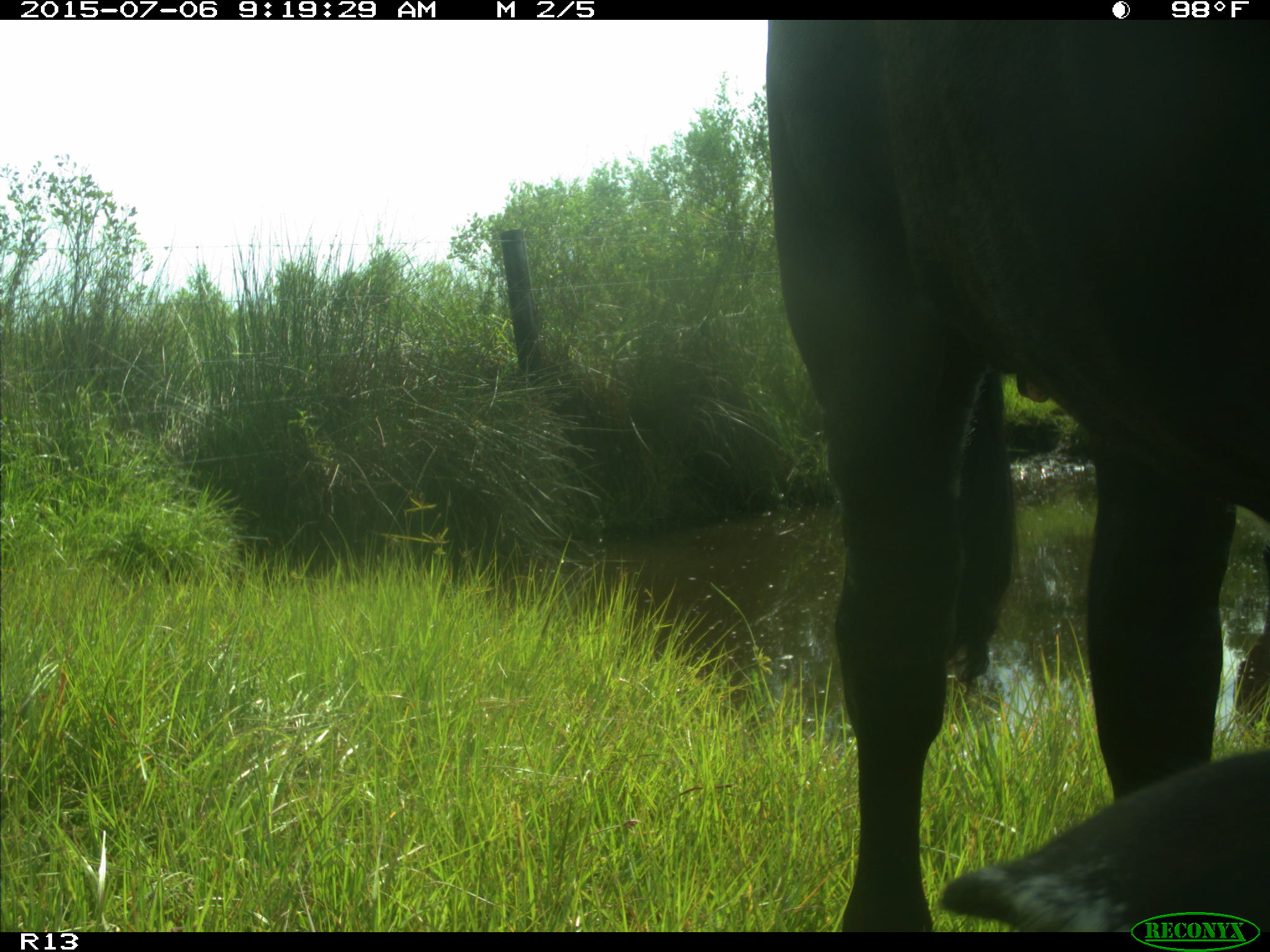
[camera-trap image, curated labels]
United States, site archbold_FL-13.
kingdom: Animalia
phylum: Chordata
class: Mammalia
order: Artiodactyla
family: Bovidae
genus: Bos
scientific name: Bos taurus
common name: domestic cow